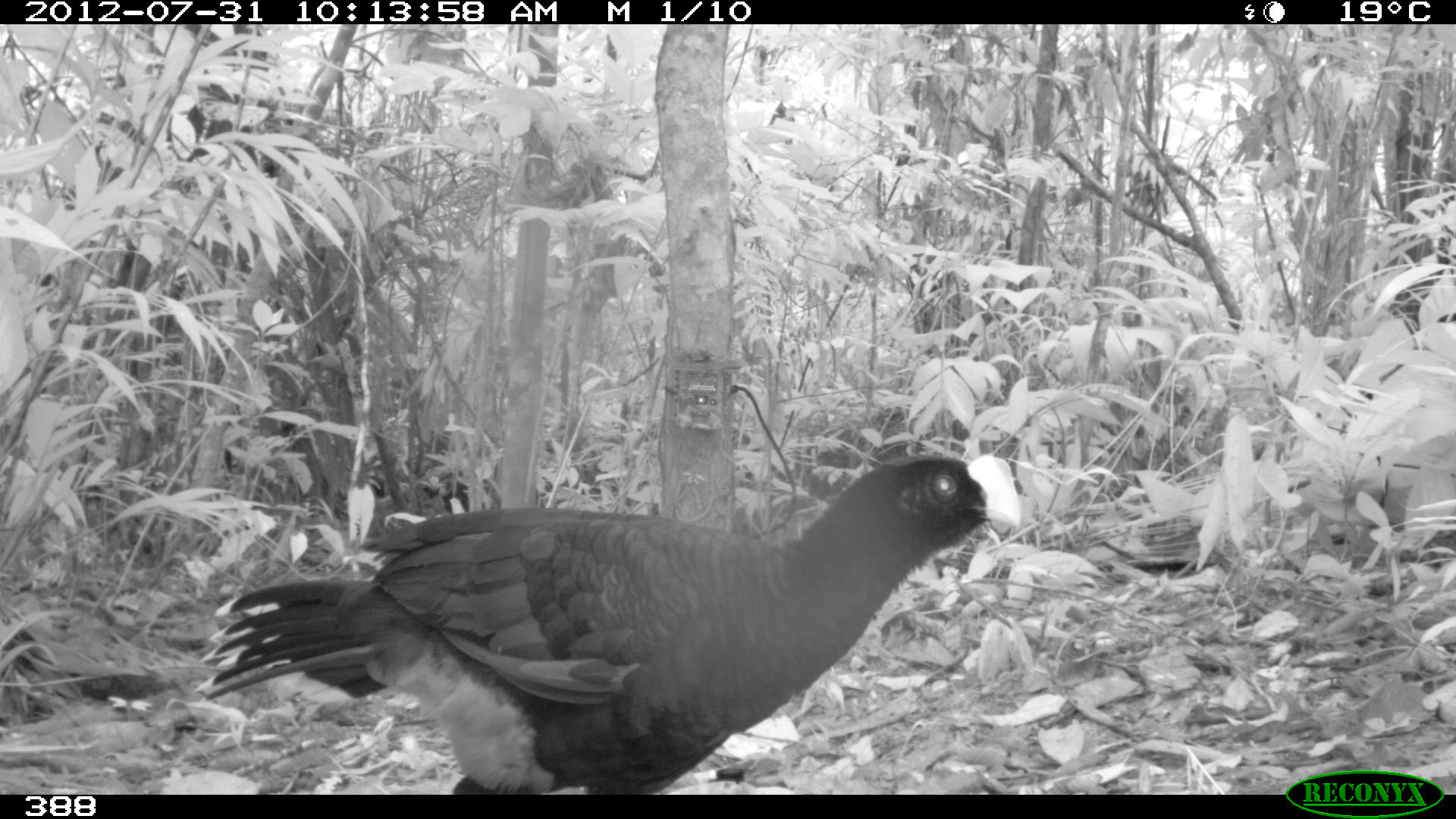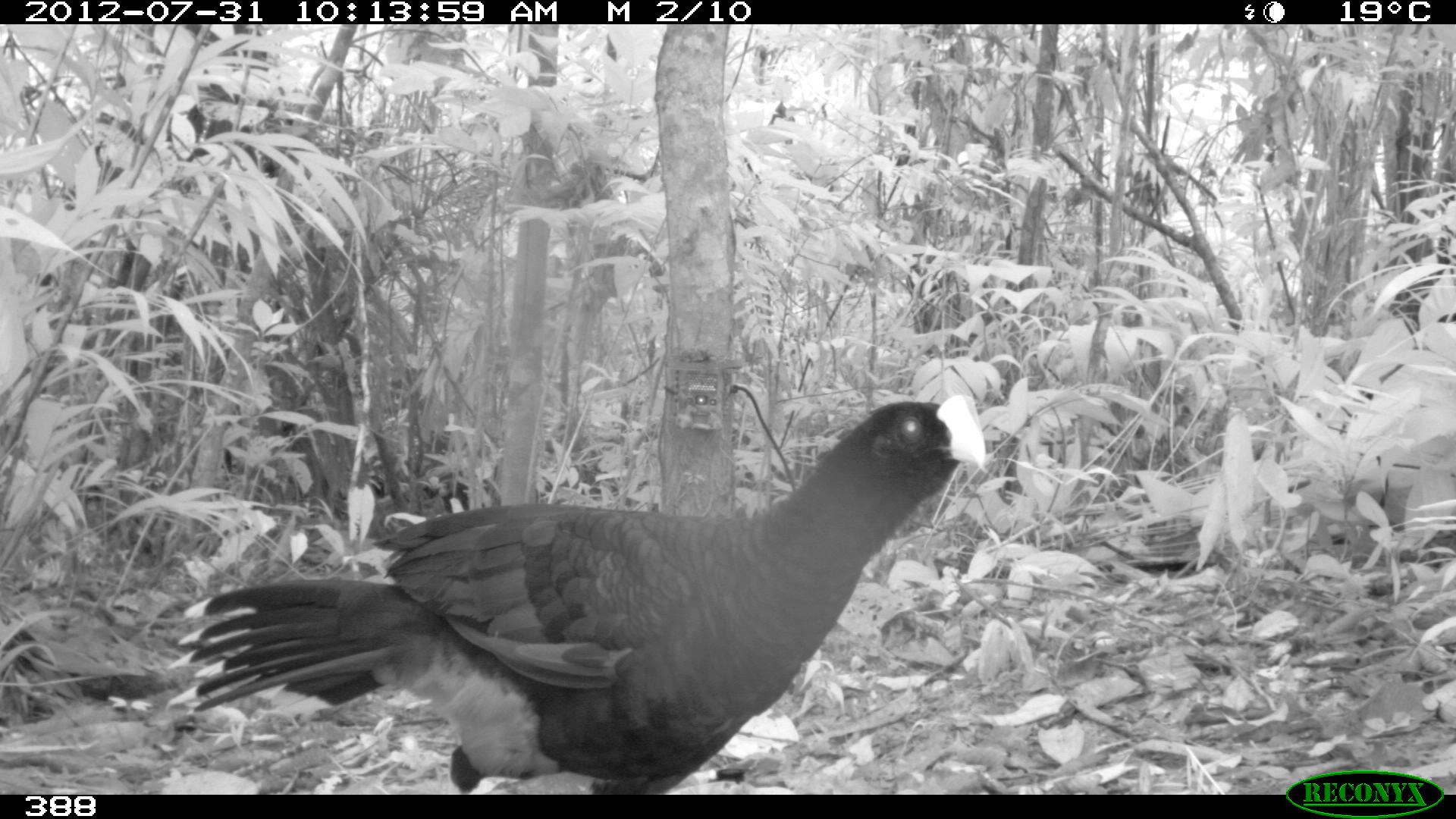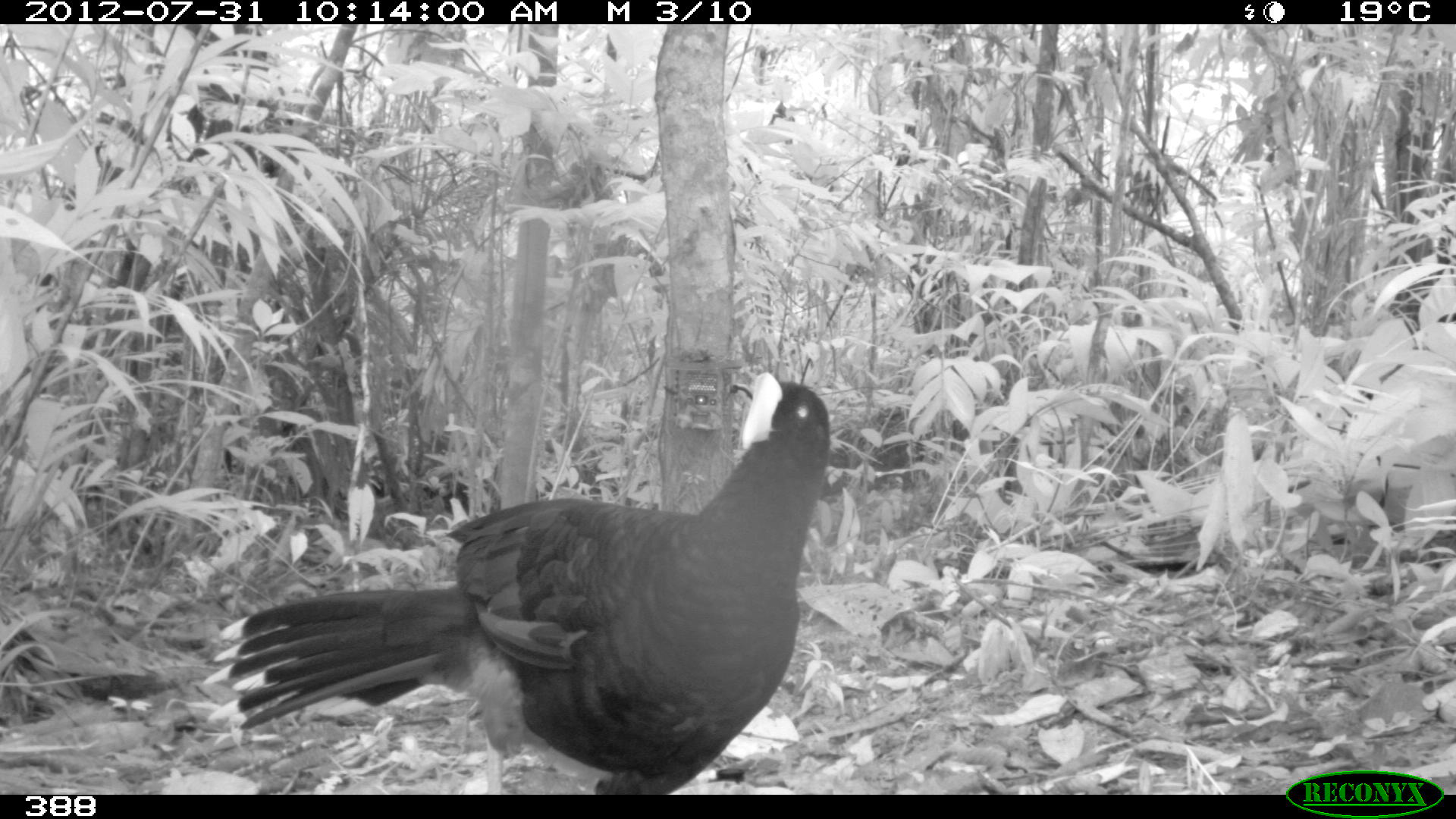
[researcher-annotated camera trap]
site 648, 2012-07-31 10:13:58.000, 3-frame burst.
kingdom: Animalia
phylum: Chordata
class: Aves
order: Galliformes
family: Cracidae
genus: Mitu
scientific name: Mitu tuberosum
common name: razor-billed curassow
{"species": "Mitu tuberosum (razor-billed curassow)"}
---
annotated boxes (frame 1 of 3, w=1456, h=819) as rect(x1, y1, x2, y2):
mitu tuberosum: rect(194, 449, 1023, 795)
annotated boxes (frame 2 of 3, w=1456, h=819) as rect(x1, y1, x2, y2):
mitu tuberosum: rect(167, 392, 987, 795)